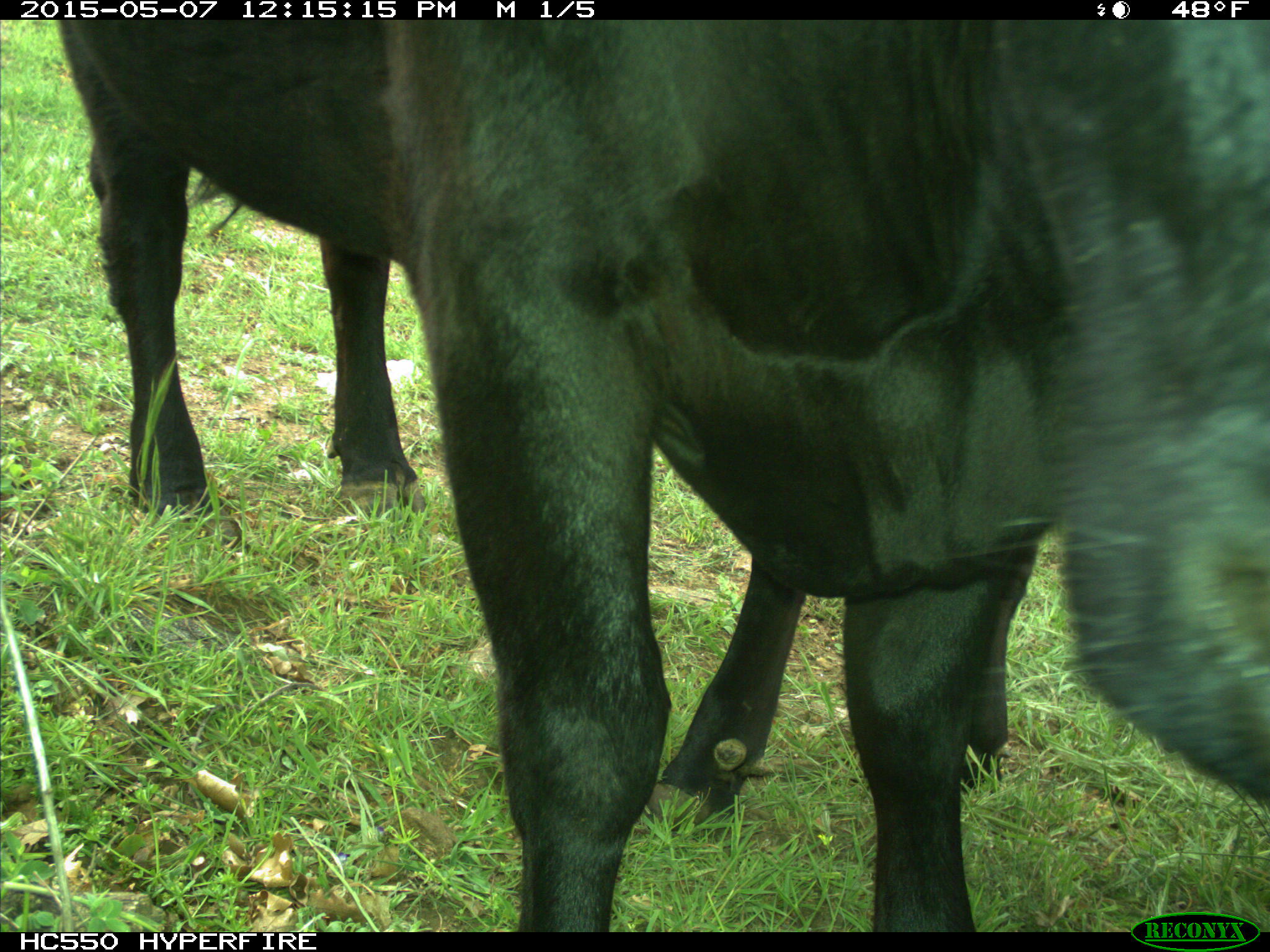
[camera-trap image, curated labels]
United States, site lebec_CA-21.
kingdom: Animalia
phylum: Chordata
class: Mammalia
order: Artiodactyla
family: Bovidae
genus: Bos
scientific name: Bos taurus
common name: domestic cow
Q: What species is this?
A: Bos taurus (domestic cow).